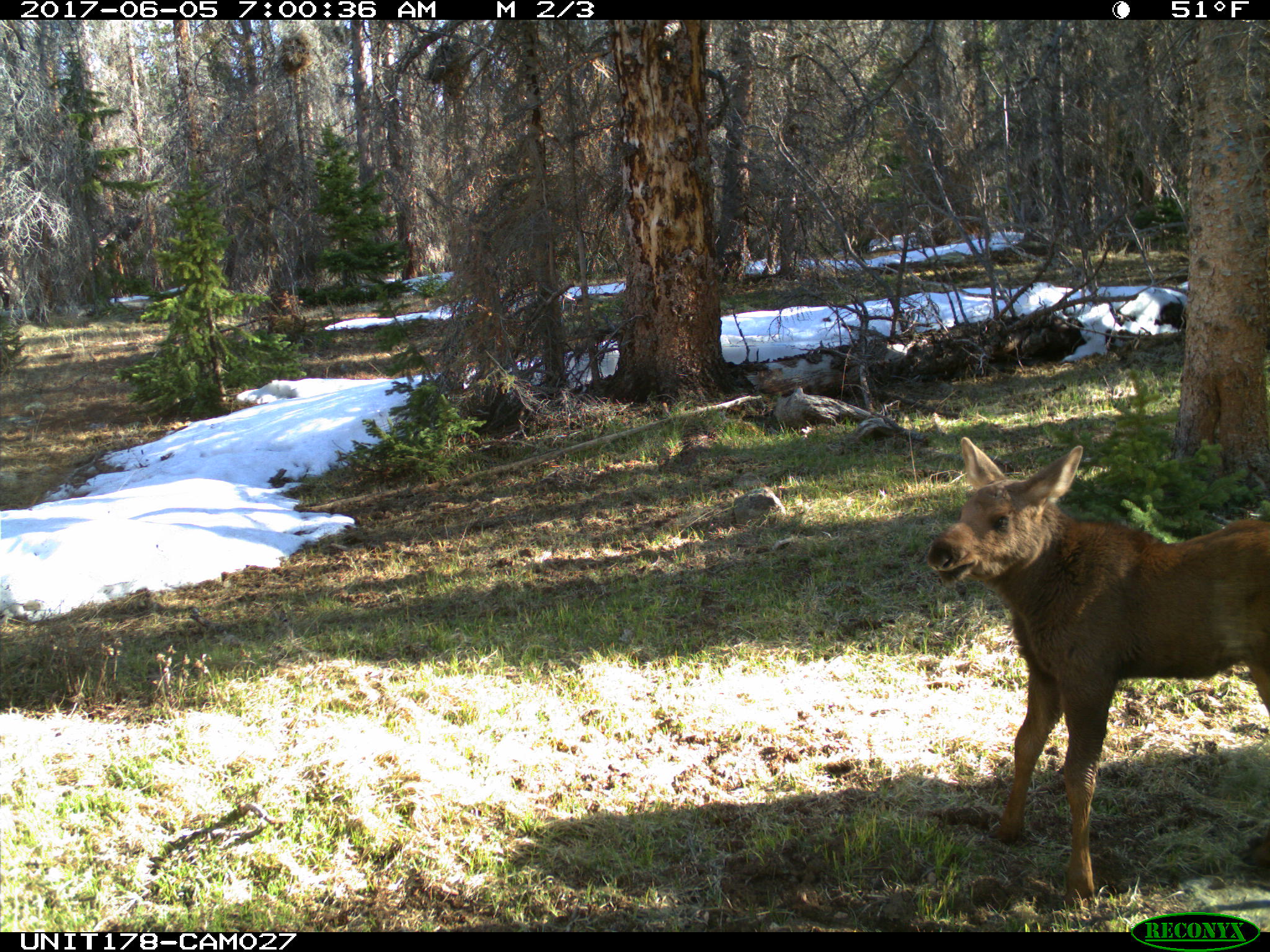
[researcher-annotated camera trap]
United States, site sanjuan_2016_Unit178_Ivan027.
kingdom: Animalia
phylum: Chordata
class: Mammalia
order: Artiodactyla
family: Cervidae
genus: Alces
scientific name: Alces alces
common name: moose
Alces alces (moose).